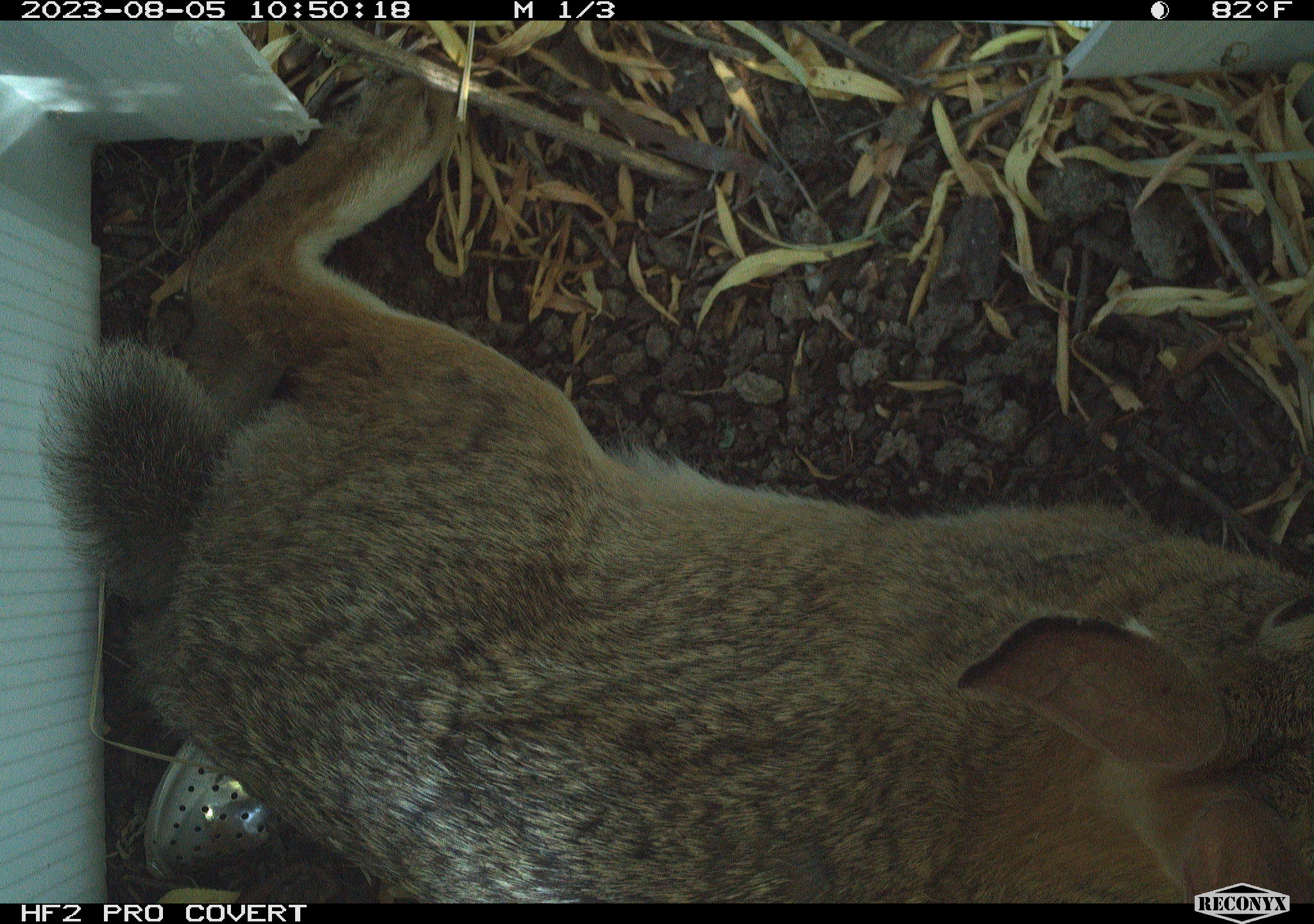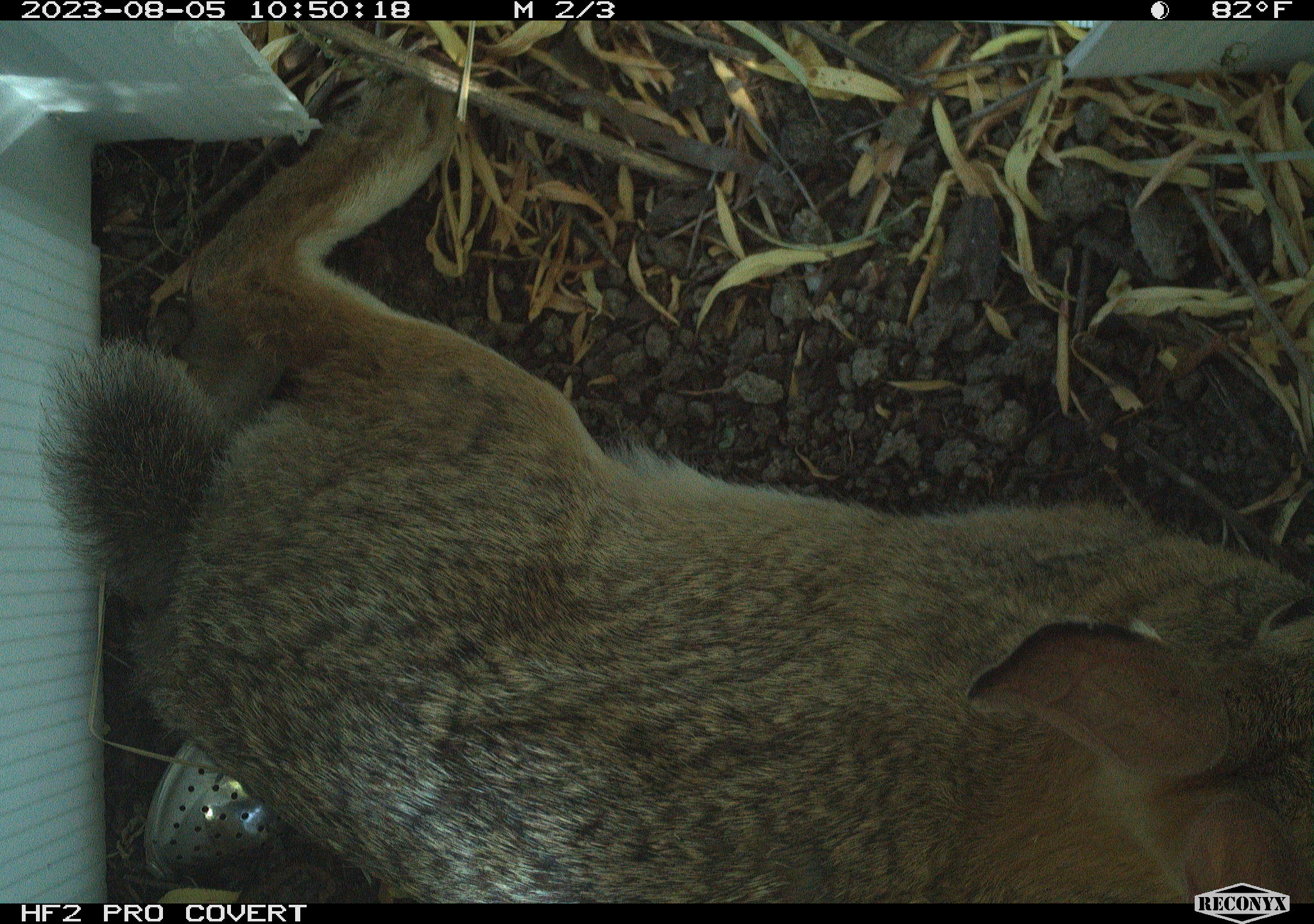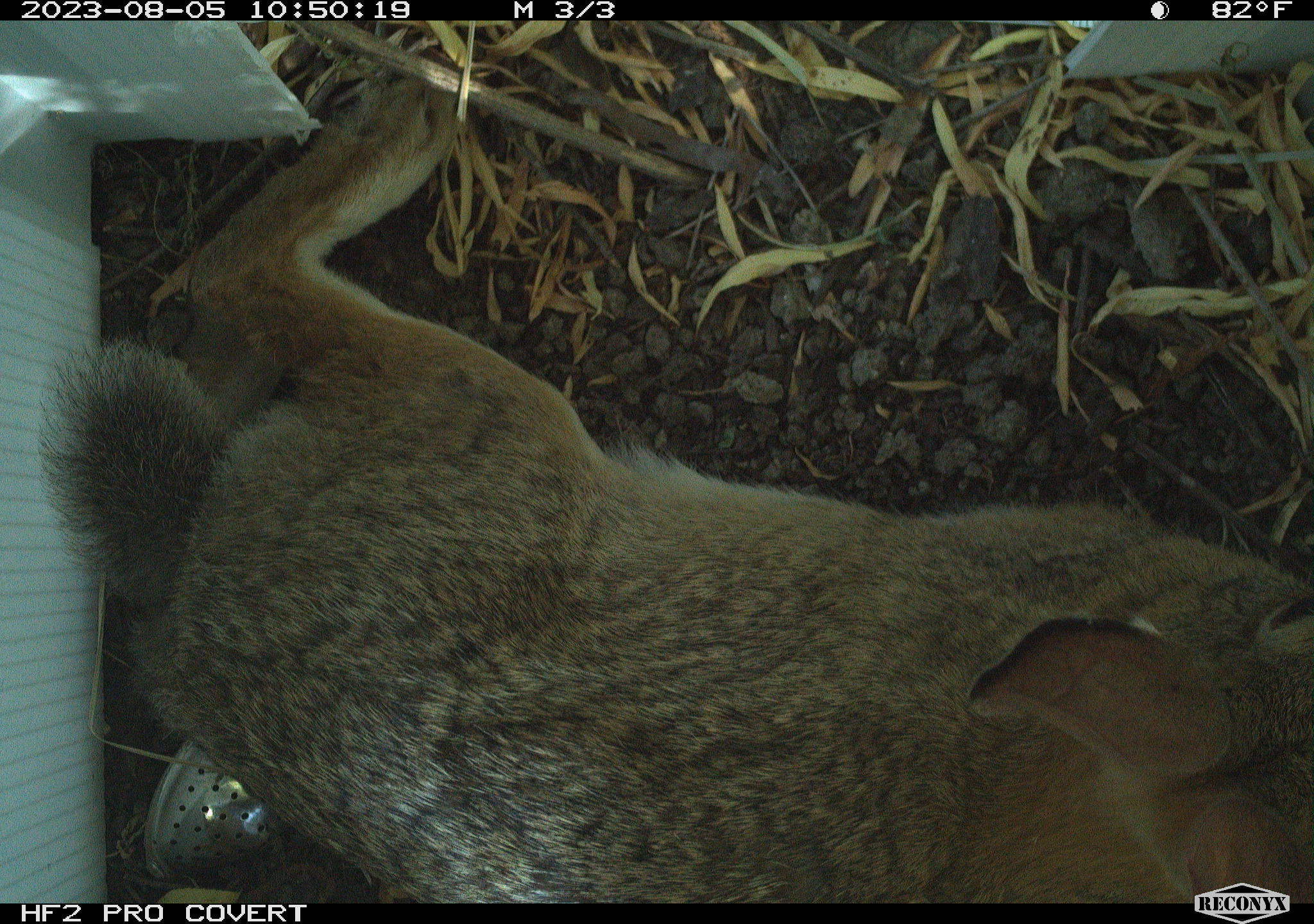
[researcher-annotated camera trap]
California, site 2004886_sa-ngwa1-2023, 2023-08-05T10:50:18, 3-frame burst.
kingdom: Animalia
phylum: Chordata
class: Mammalia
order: Lagomorpha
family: Leporidae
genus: Sylvilagus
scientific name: Sylvilagus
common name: cottontail rabbits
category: sylvilagus species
Sylvilagus species (cottontail rabbits) (Sylvilagus).